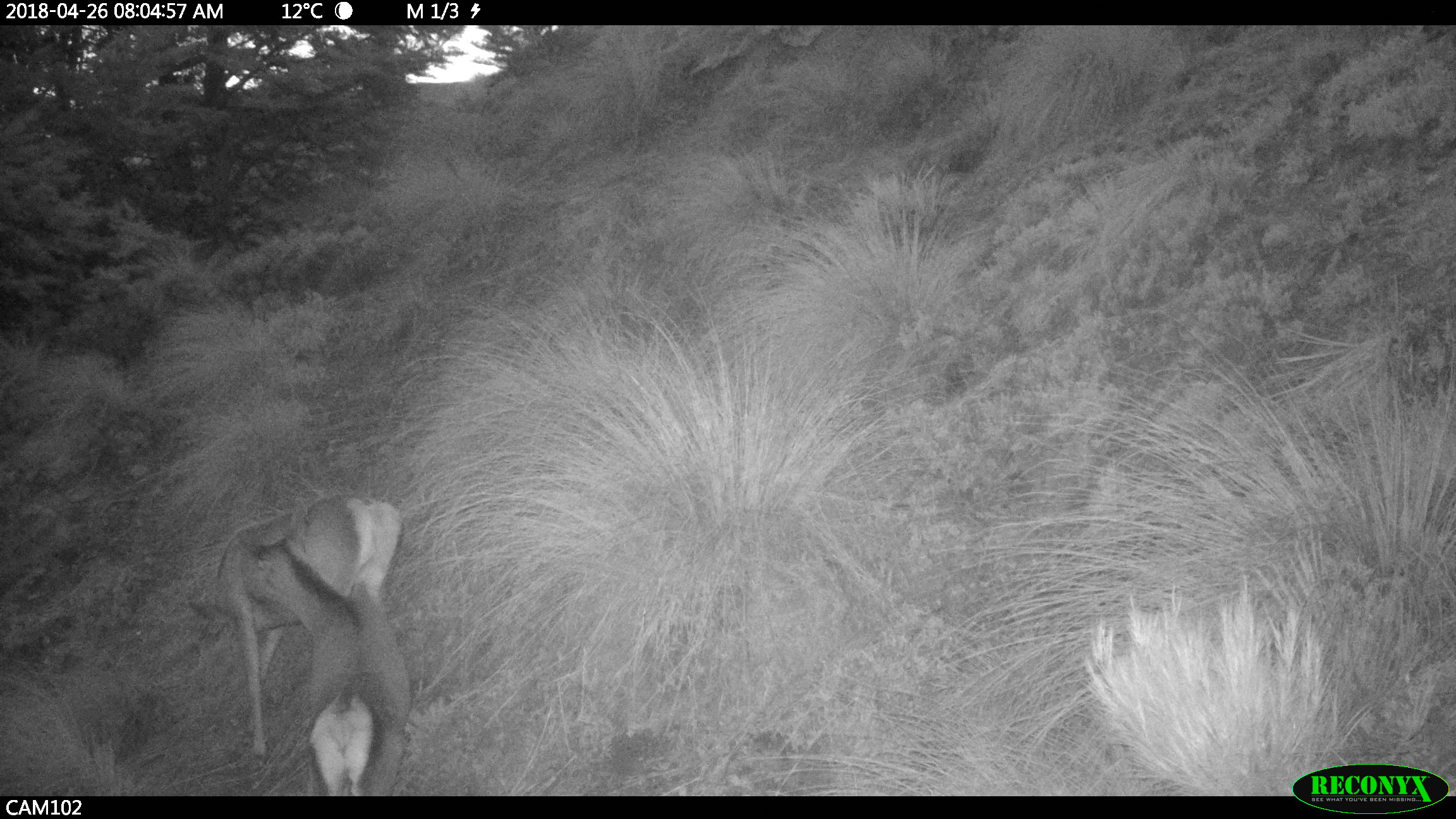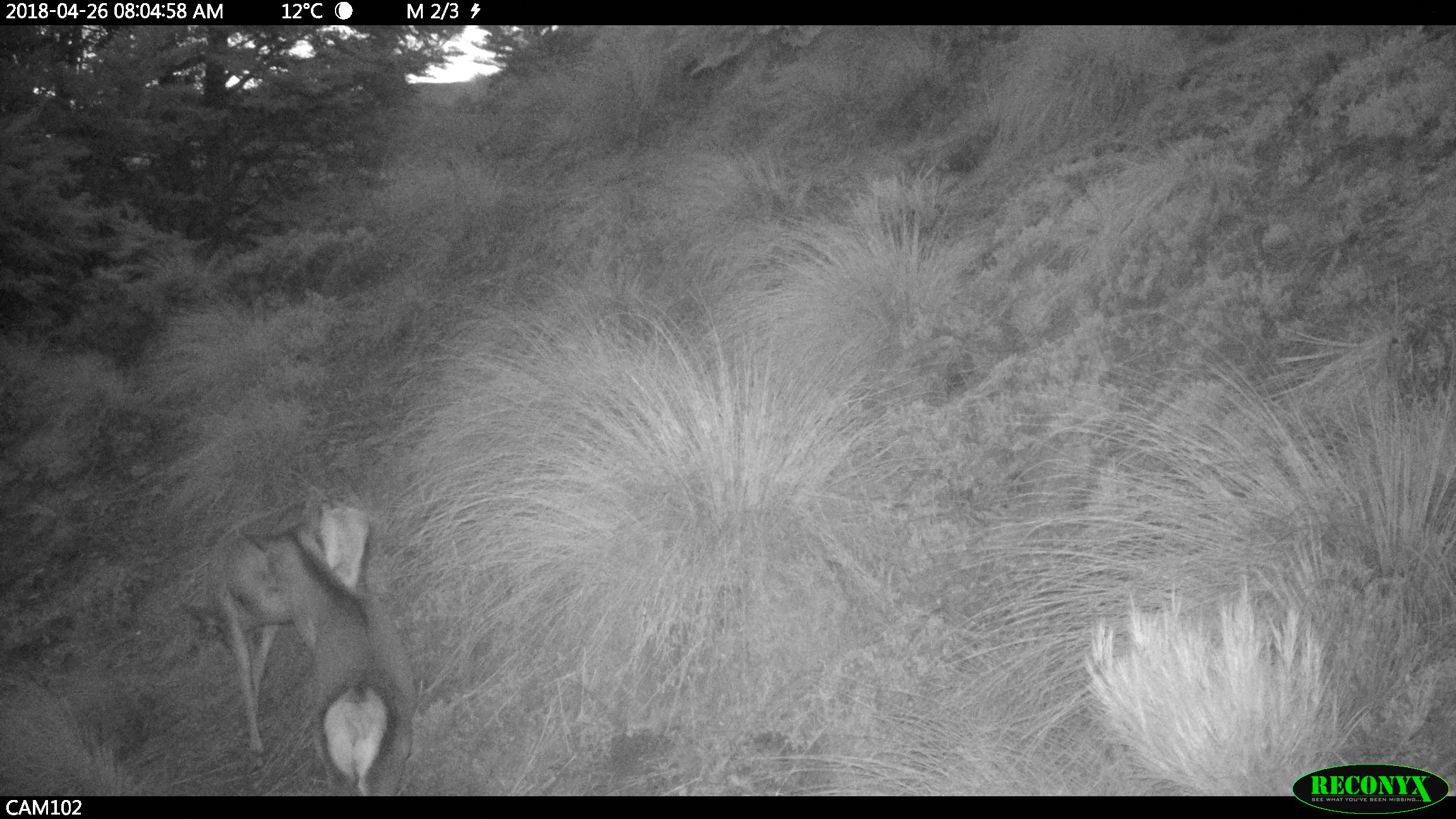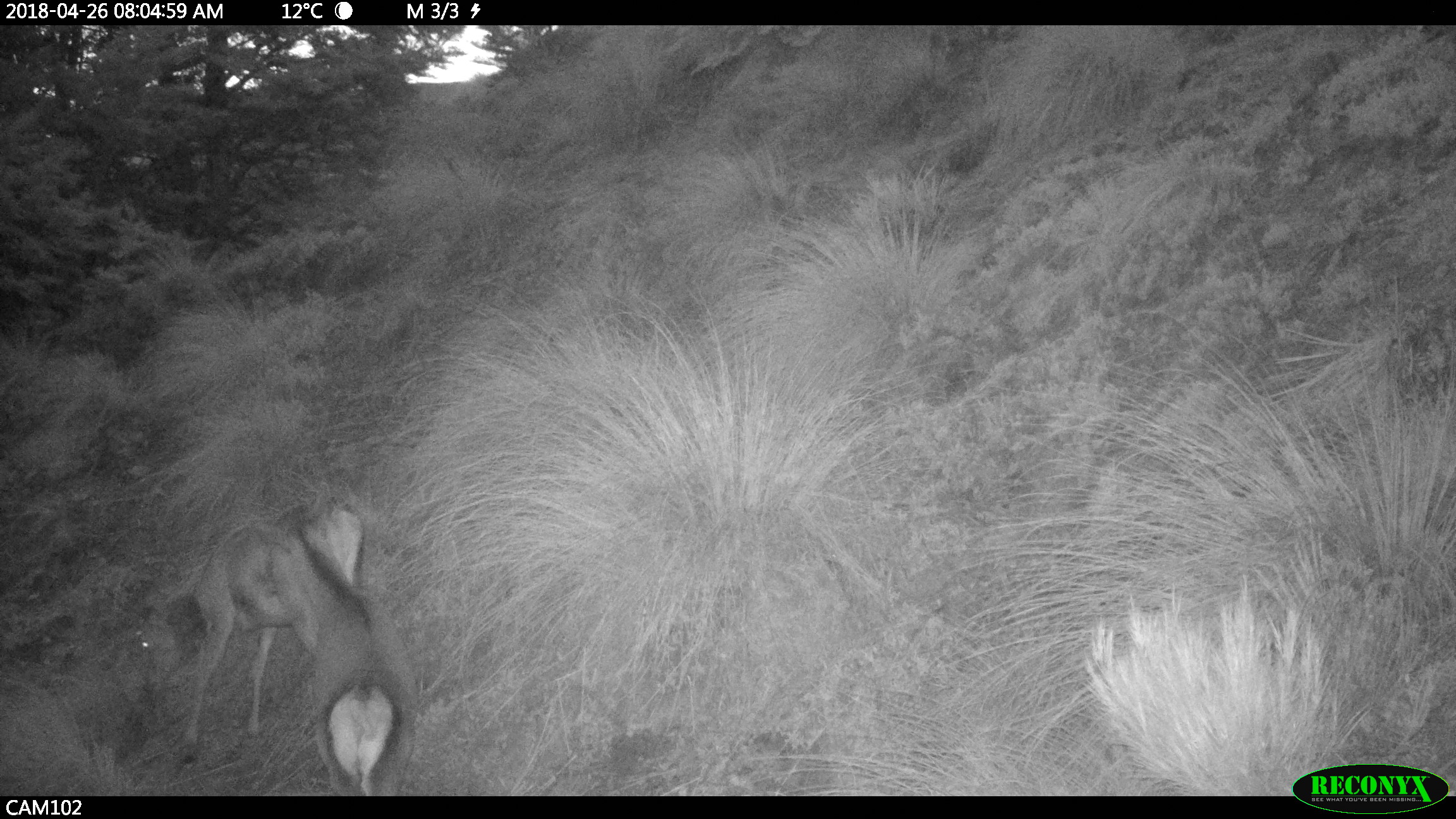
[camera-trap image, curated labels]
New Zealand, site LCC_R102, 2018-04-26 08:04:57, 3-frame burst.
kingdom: Animalia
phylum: Chordata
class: Mammalia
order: Artiodactyla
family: Cervidae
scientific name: Cervidae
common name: deer